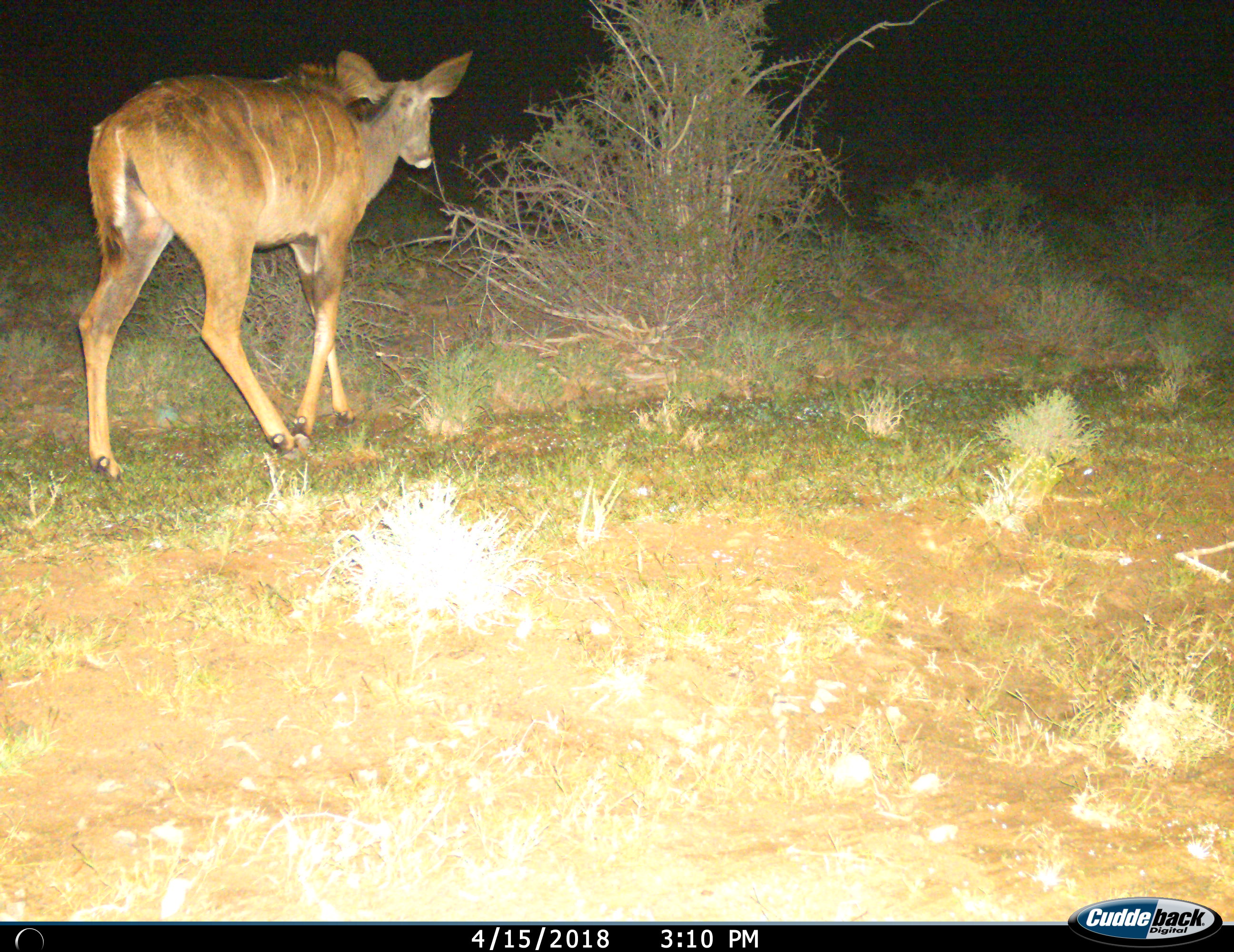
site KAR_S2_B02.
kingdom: Animalia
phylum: Chordata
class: Mammalia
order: Artiodactyla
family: Bovidae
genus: Tragelaphus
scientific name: Tragelaphus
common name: kudu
Kudu (Tragelaphus), count 1. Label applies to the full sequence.